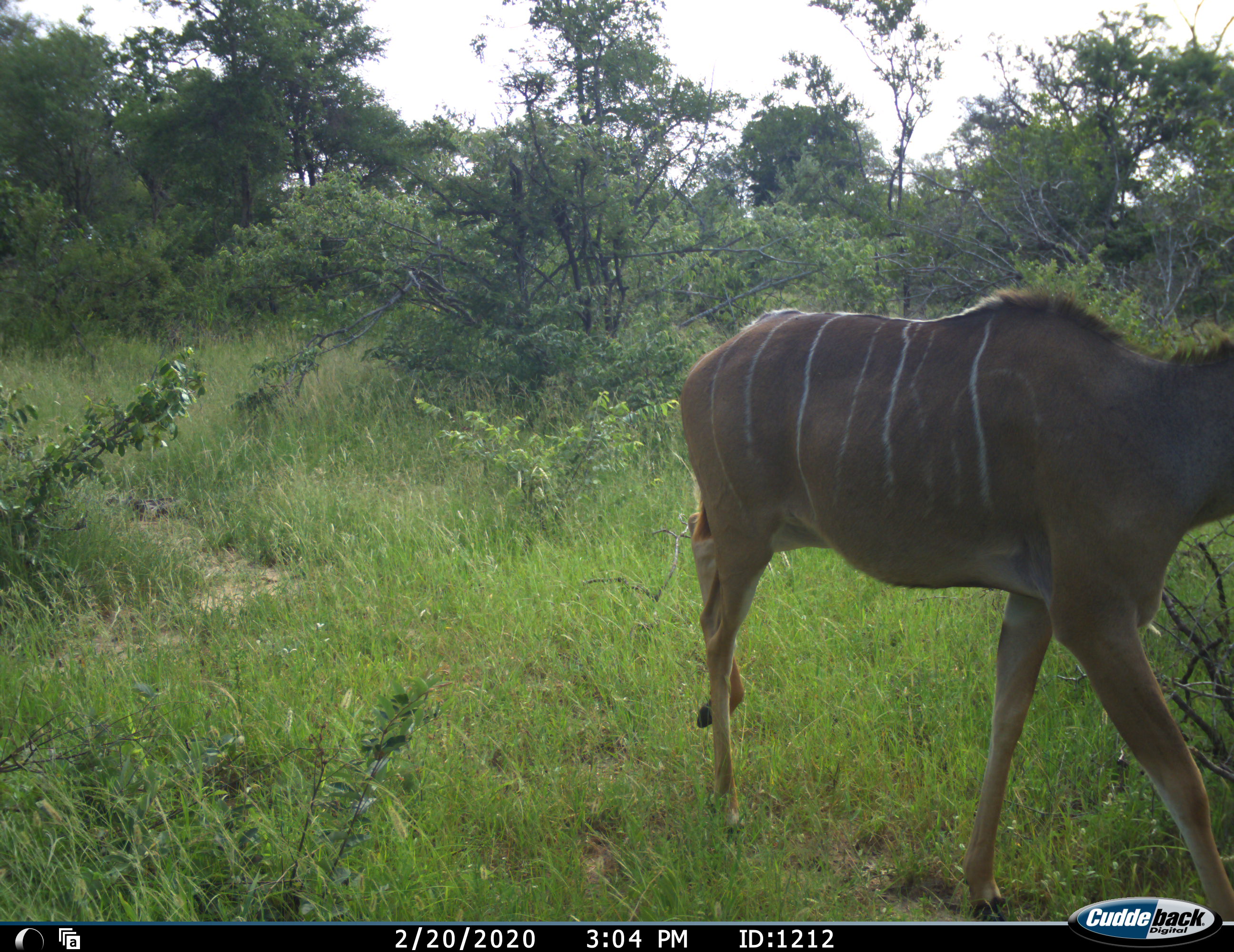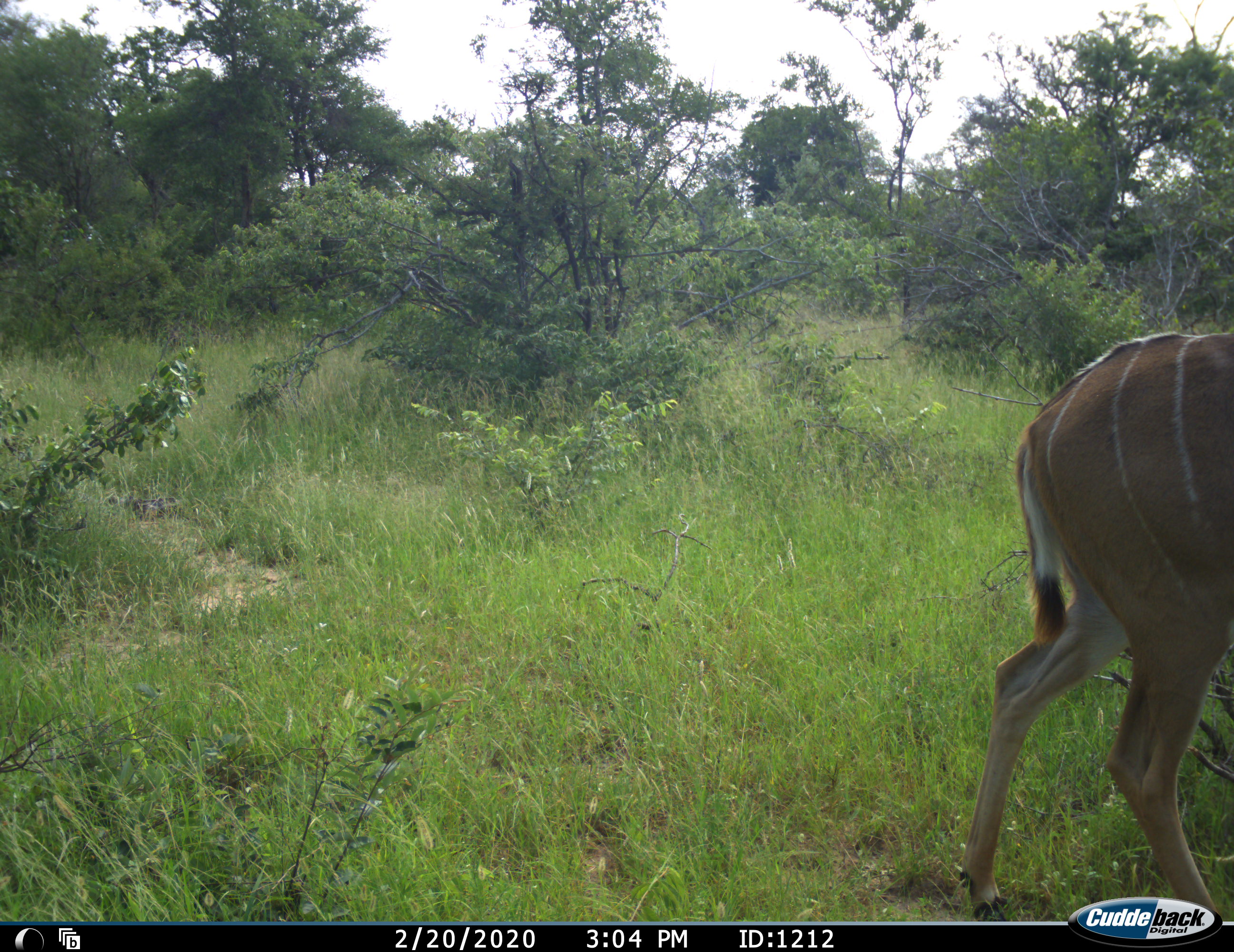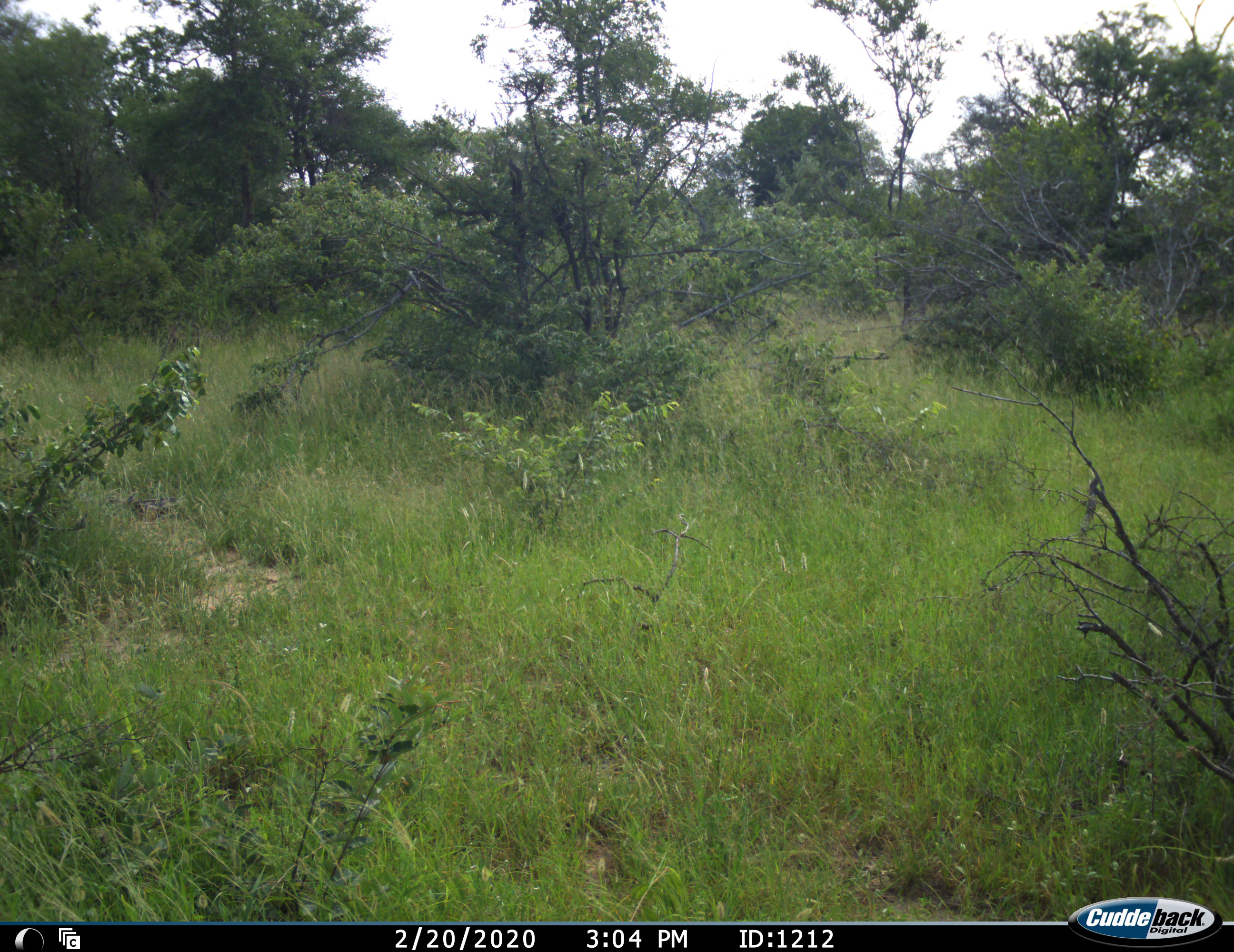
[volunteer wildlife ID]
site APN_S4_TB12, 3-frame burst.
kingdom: Animalia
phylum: Chordata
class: Mammalia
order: Artiodactyla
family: Bovidae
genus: Tragelaphus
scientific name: Tragelaphus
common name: kudu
Kudu (Tragelaphus), count 1. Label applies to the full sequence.